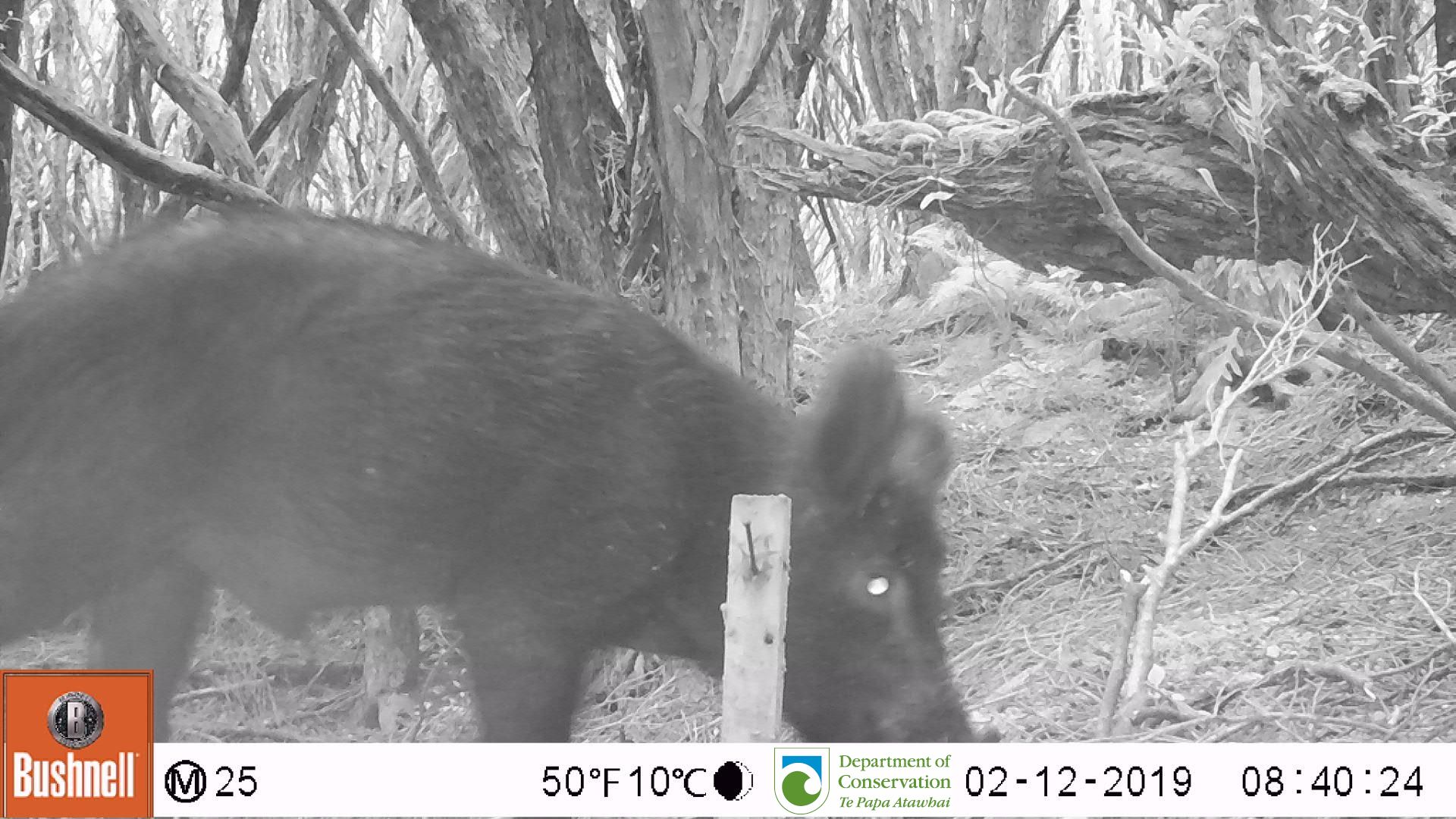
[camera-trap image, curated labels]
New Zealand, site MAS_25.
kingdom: Animalia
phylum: Chordata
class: Mammalia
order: Artiodactyla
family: Suidae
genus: Sus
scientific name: Sus scrofa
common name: pig